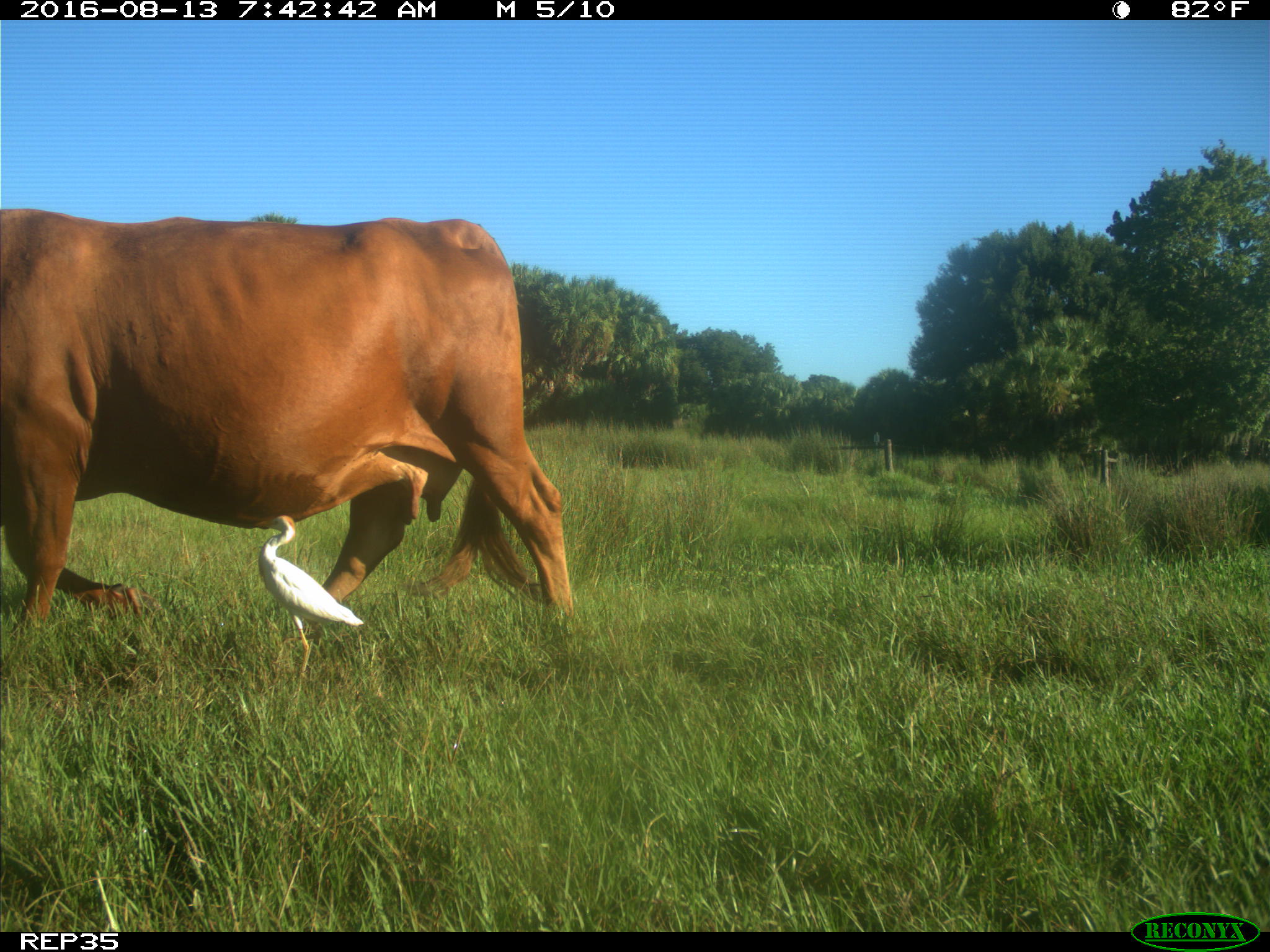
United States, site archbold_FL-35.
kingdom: Animalia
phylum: Chordata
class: Mammalia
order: Artiodactyla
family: Bovidae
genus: Bos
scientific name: Bos taurus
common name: domestic cow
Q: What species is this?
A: Bos taurus (domestic cow).